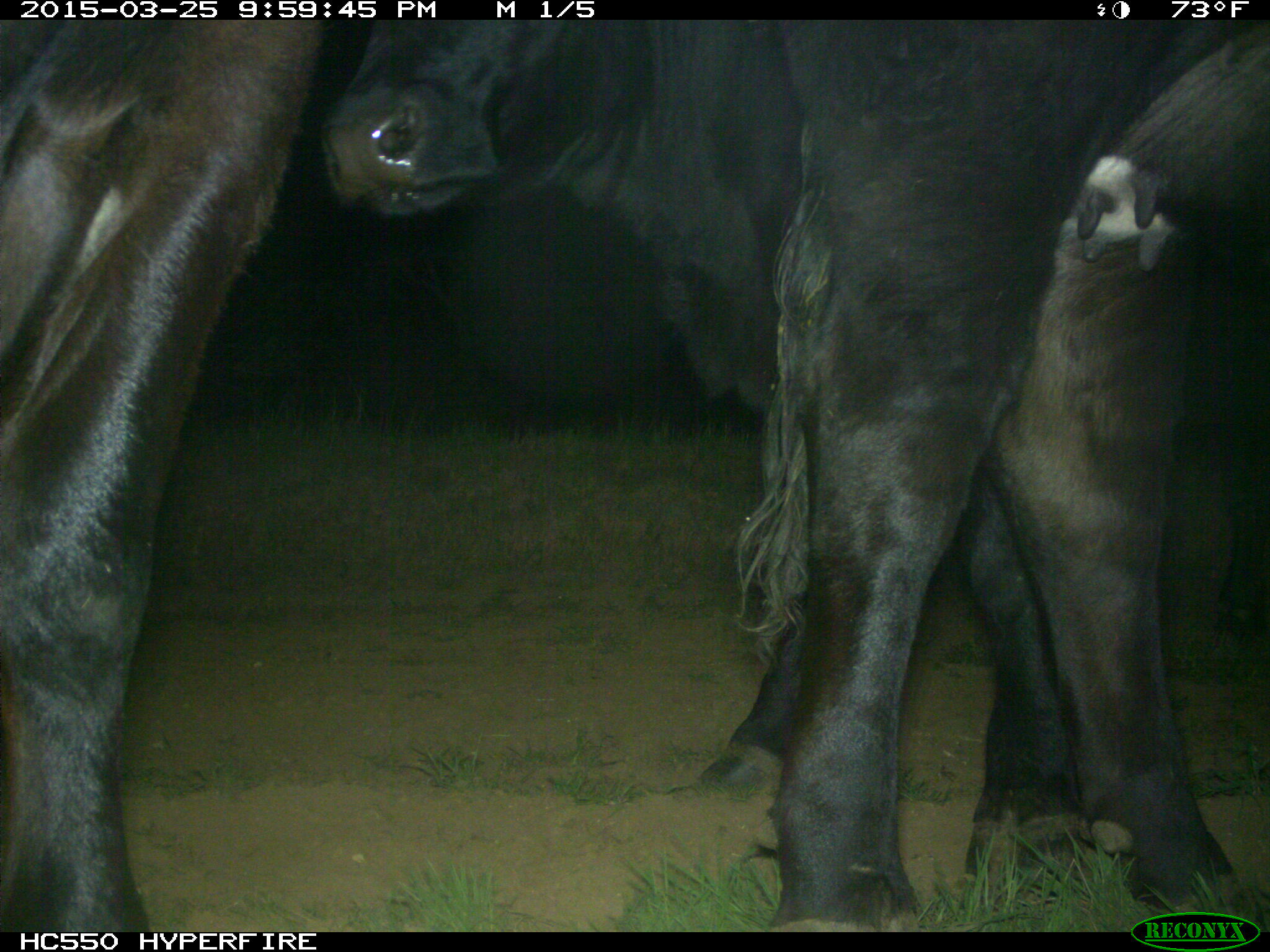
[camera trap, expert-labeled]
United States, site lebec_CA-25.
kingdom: Animalia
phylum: Chordata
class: Mammalia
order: Artiodactyla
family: Bovidae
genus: Bos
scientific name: Bos taurus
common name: domestic cow